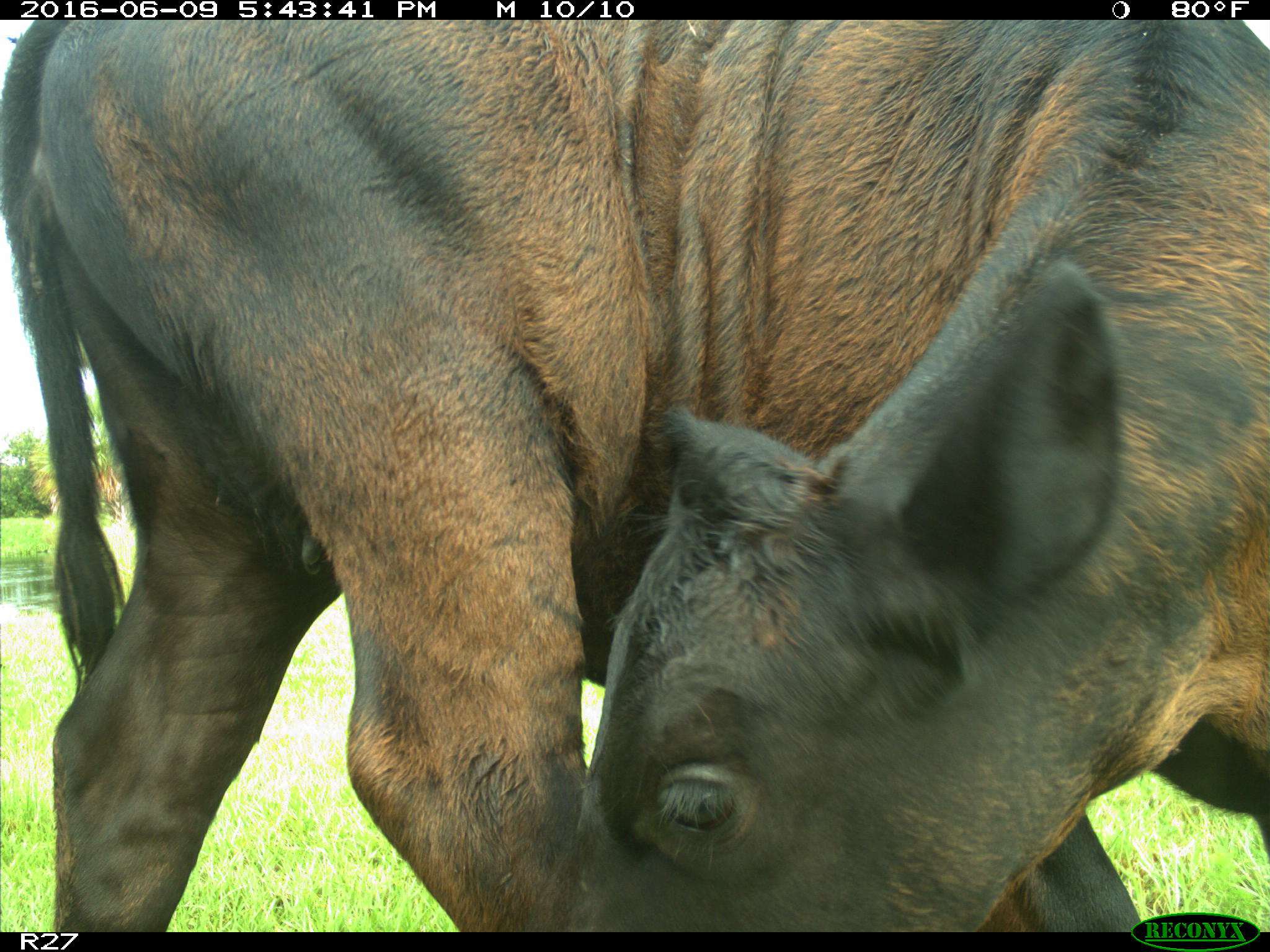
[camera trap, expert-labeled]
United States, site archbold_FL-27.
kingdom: Animalia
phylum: Chordata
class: Mammalia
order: Artiodactyla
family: Bovidae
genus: Bos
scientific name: Bos taurus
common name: domestic cow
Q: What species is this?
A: Bos taurus (domestic cow).